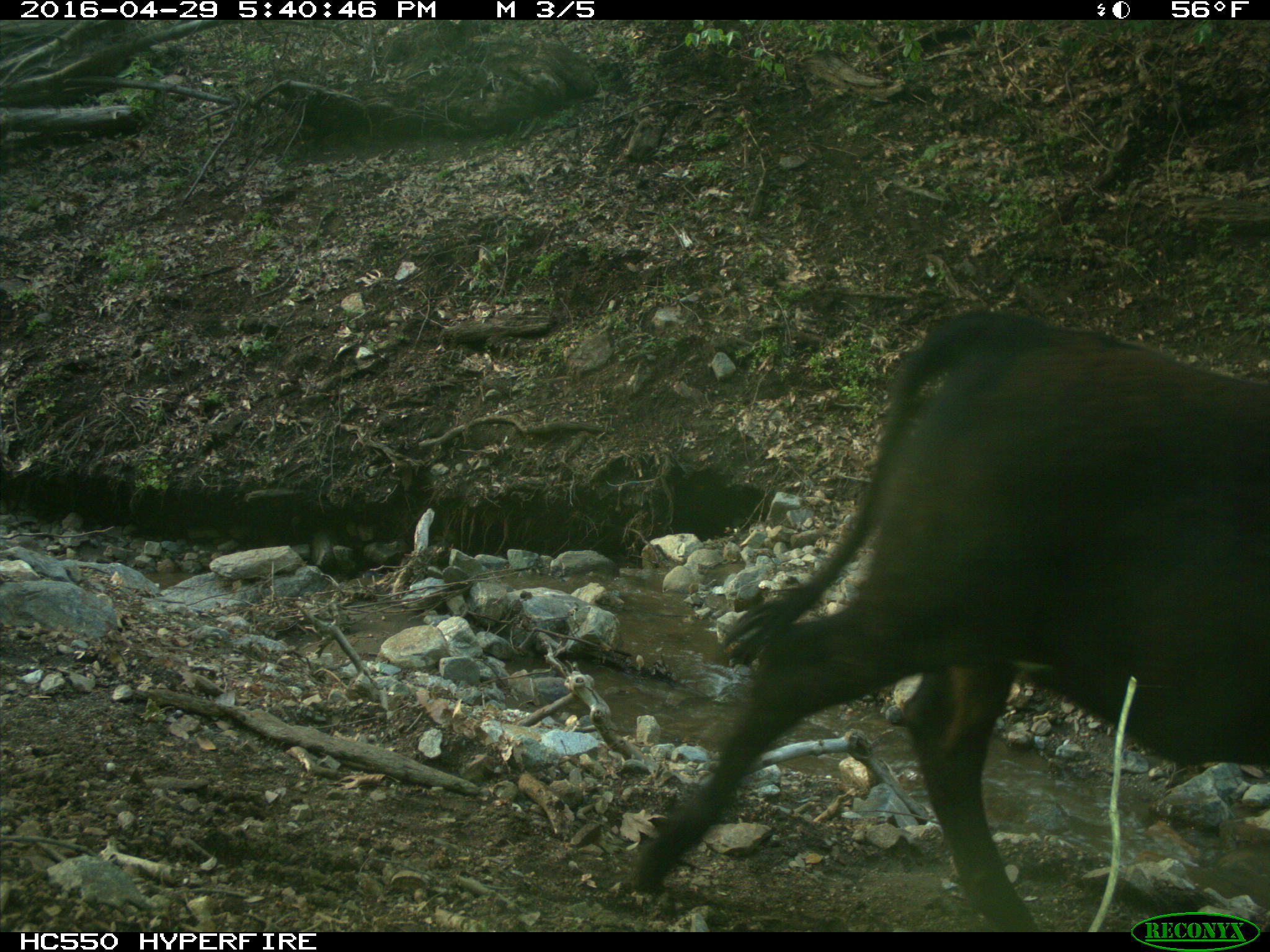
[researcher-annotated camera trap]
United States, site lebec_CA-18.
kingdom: Animalia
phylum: Chordata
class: Mammalia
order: Artiodactyla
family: Bovidae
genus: Bos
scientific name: Bos taurus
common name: domestic cow